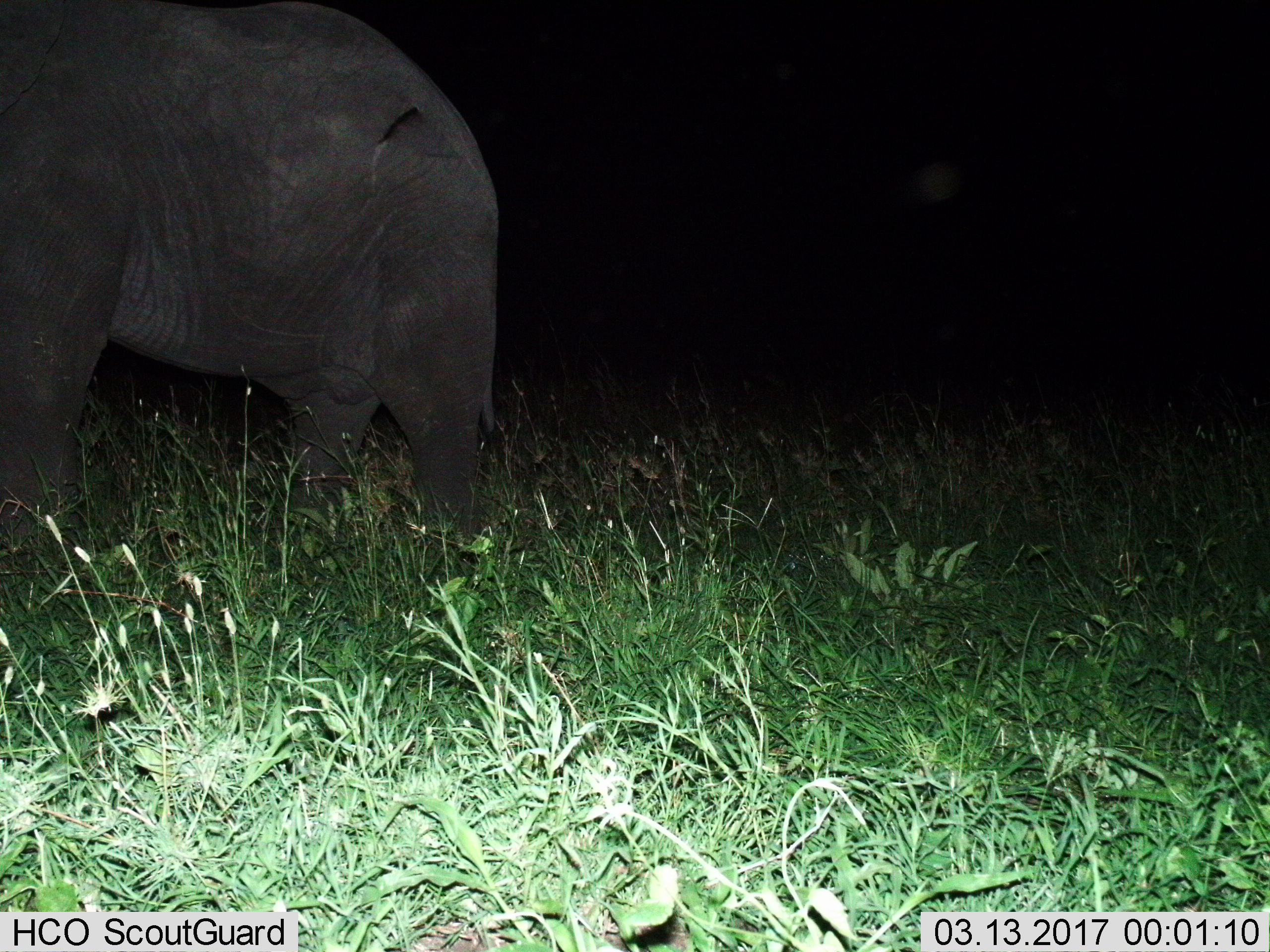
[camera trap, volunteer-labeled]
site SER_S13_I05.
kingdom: Animalia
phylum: Chordata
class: Mammalia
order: Proboscidea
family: Elephantidae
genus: Loxodonta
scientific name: Loxodonta africana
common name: african bush elephant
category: elephant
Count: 1.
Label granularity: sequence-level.